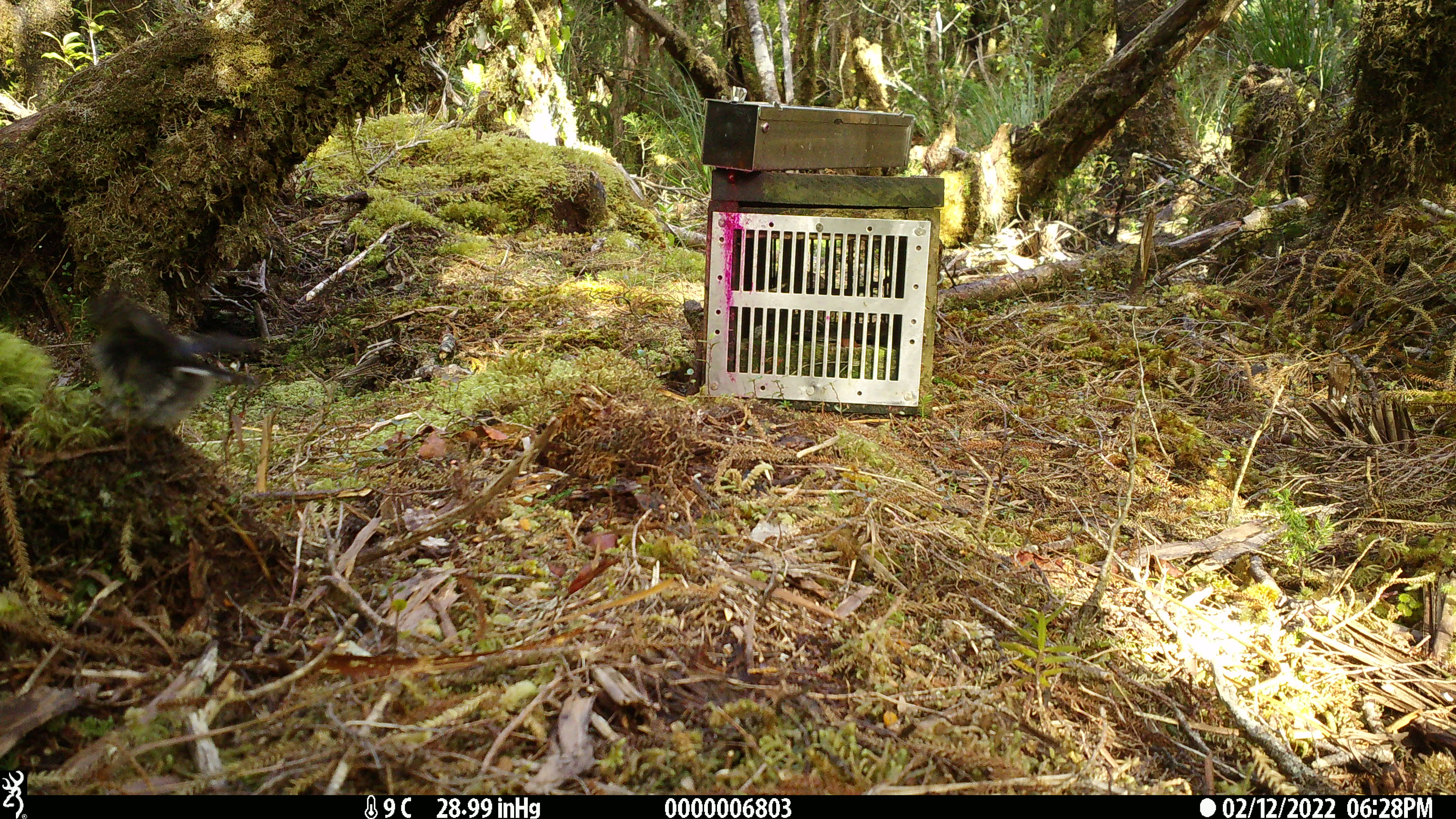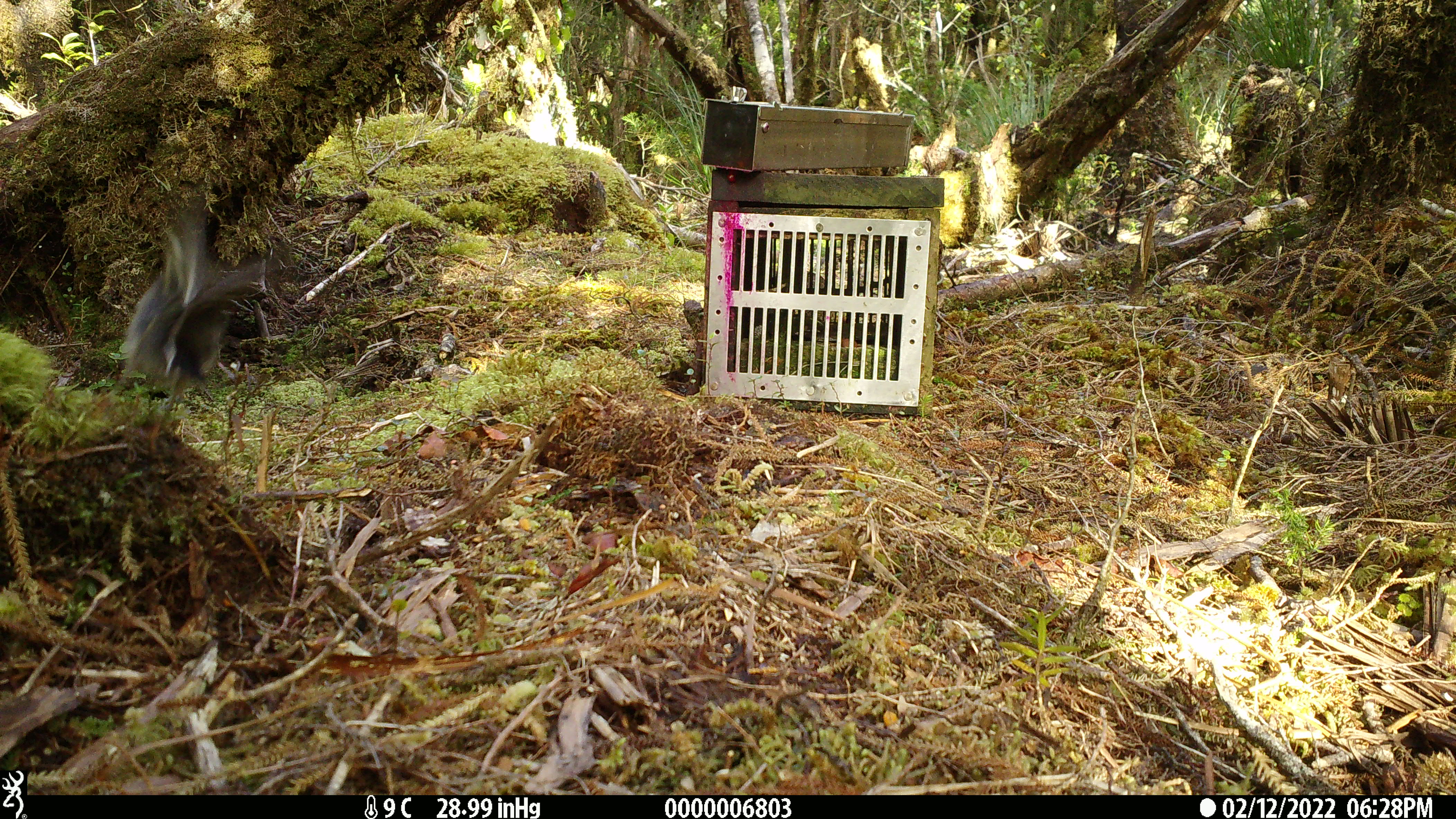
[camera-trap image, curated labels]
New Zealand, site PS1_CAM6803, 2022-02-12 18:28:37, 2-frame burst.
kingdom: Animalia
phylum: Chordata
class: Aves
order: Passeriformes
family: Petroicidae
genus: Petroica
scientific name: Petroica macrocephala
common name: tomtit